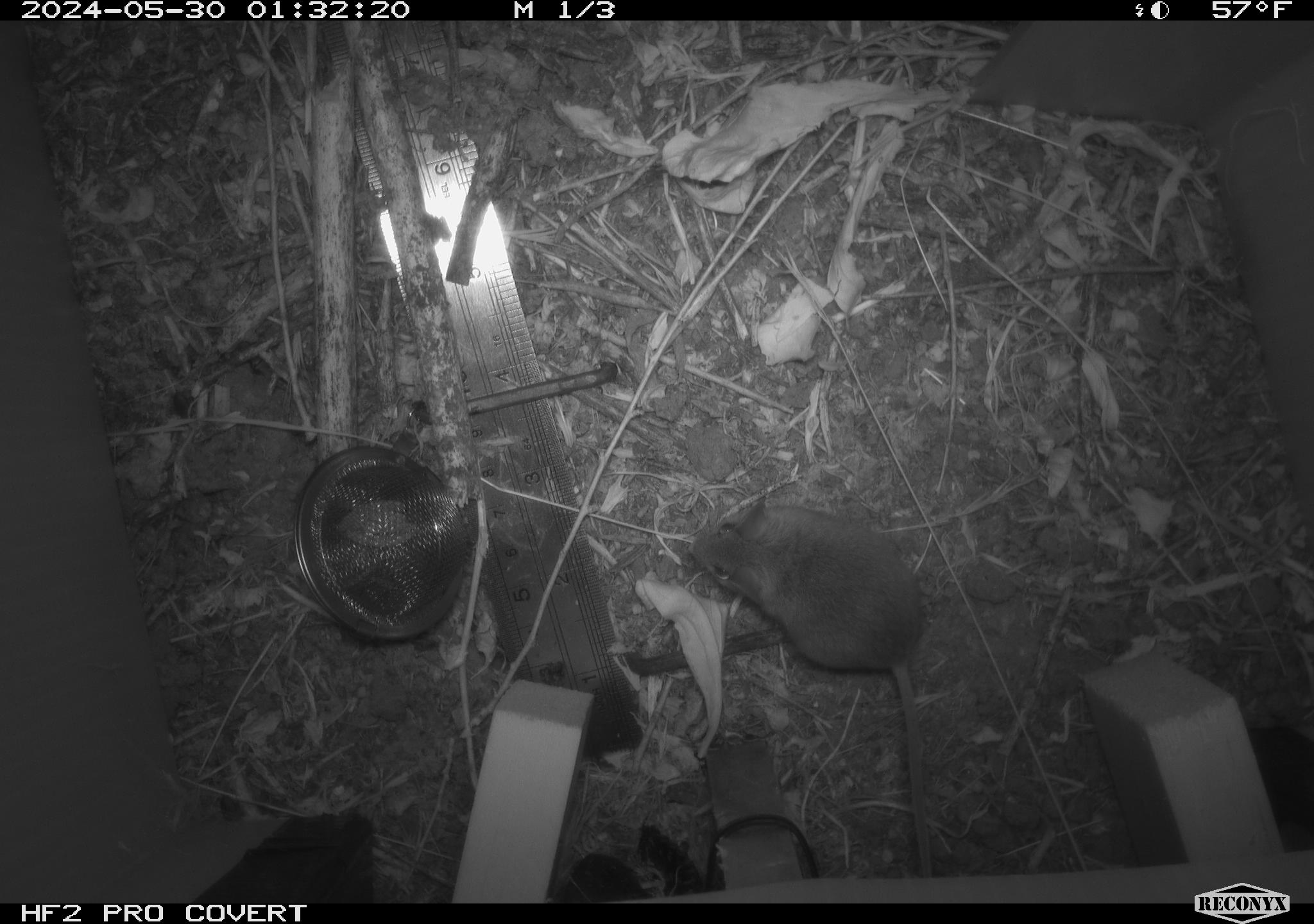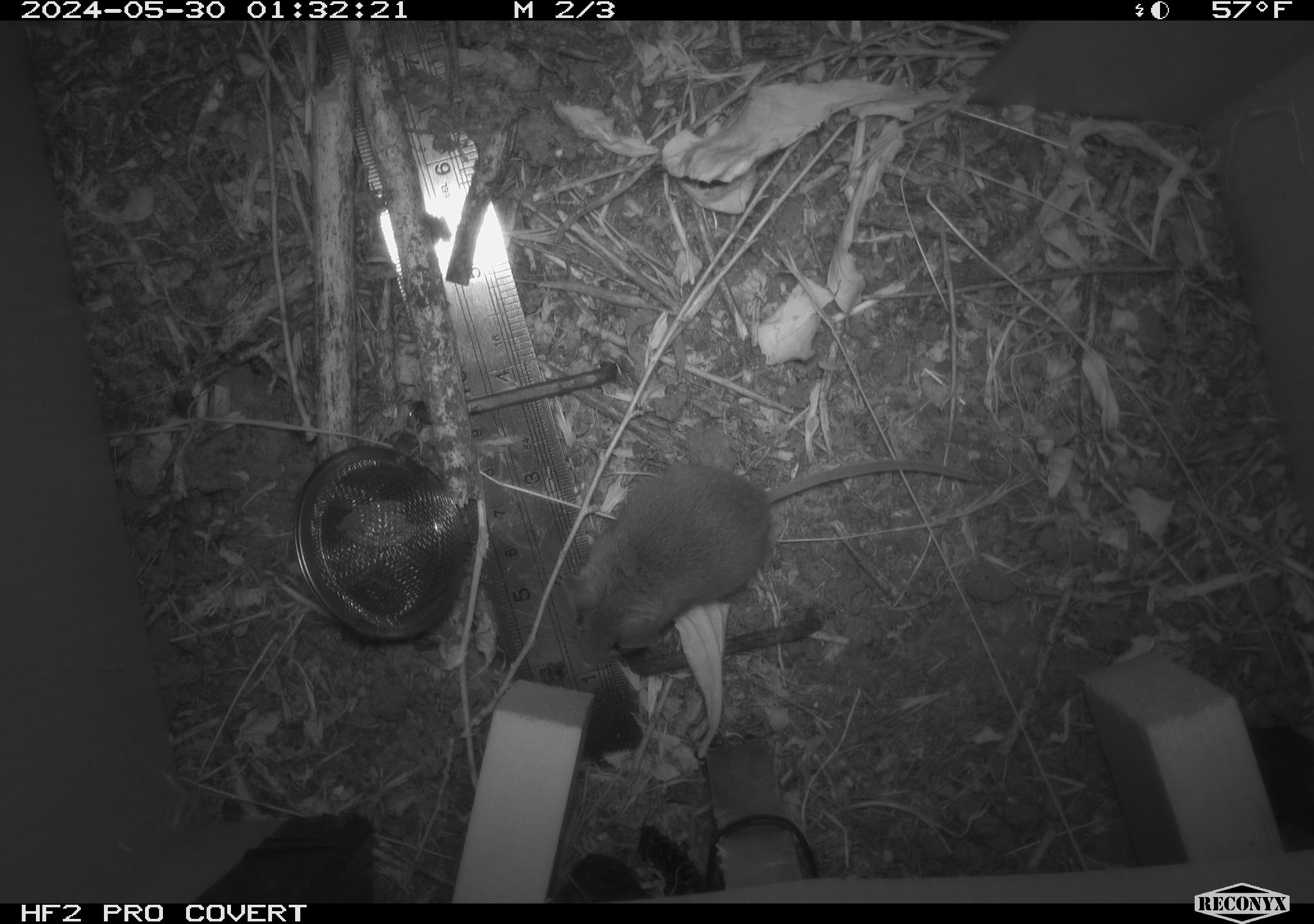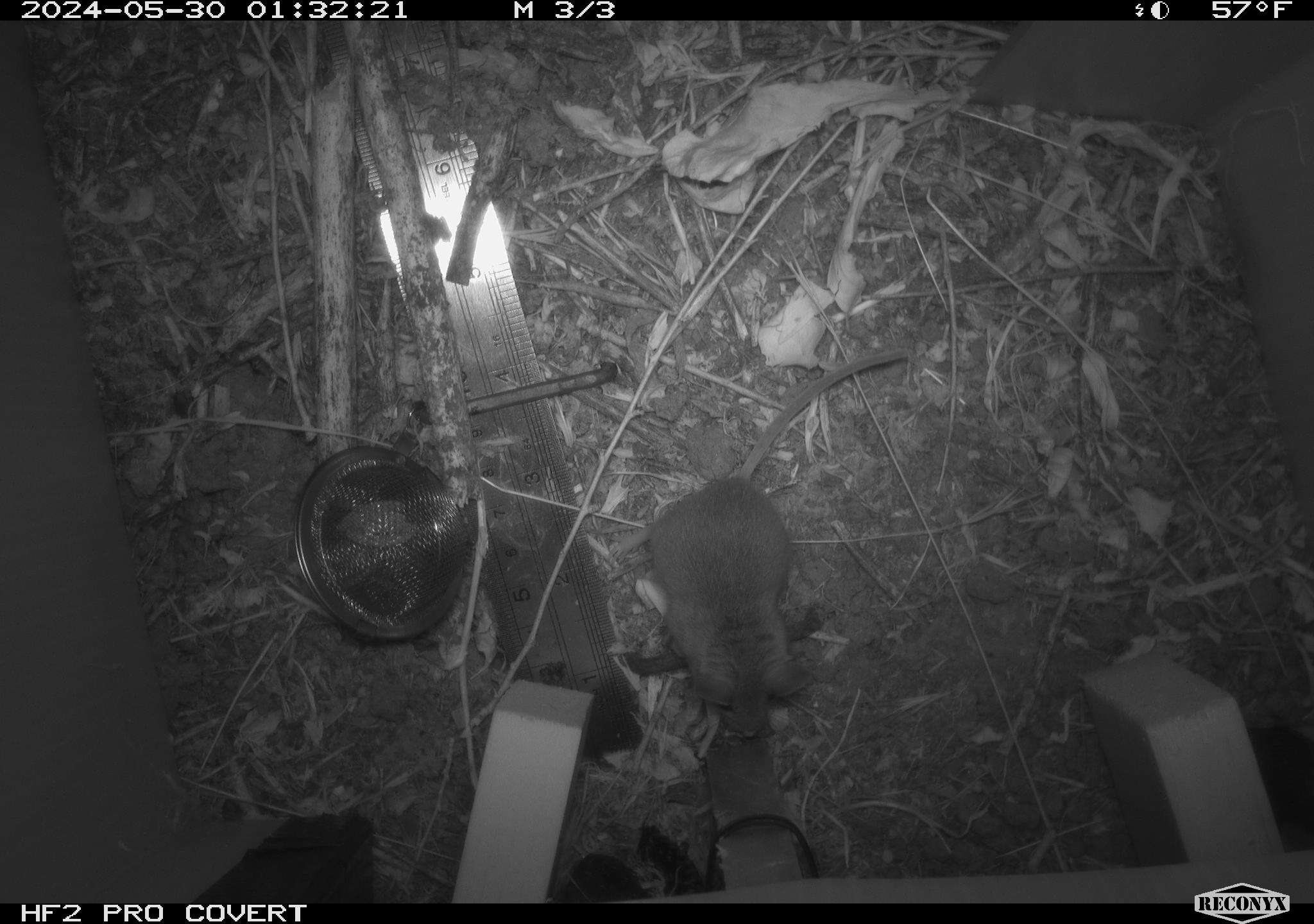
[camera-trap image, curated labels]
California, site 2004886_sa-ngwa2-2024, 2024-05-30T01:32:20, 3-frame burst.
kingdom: Animalia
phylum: Chordata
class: Mammalia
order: Rodentia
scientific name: Rodentia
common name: mouse species